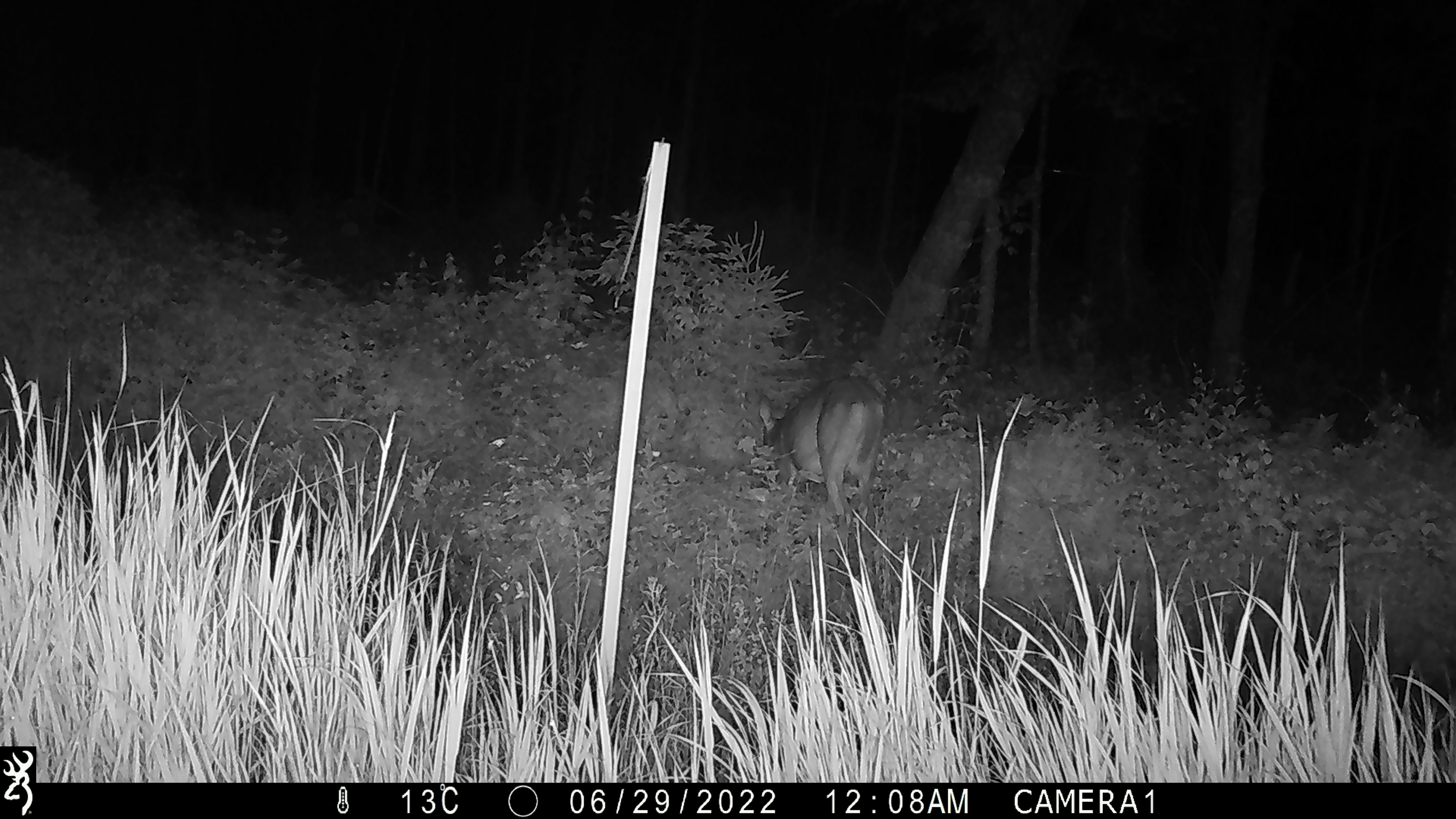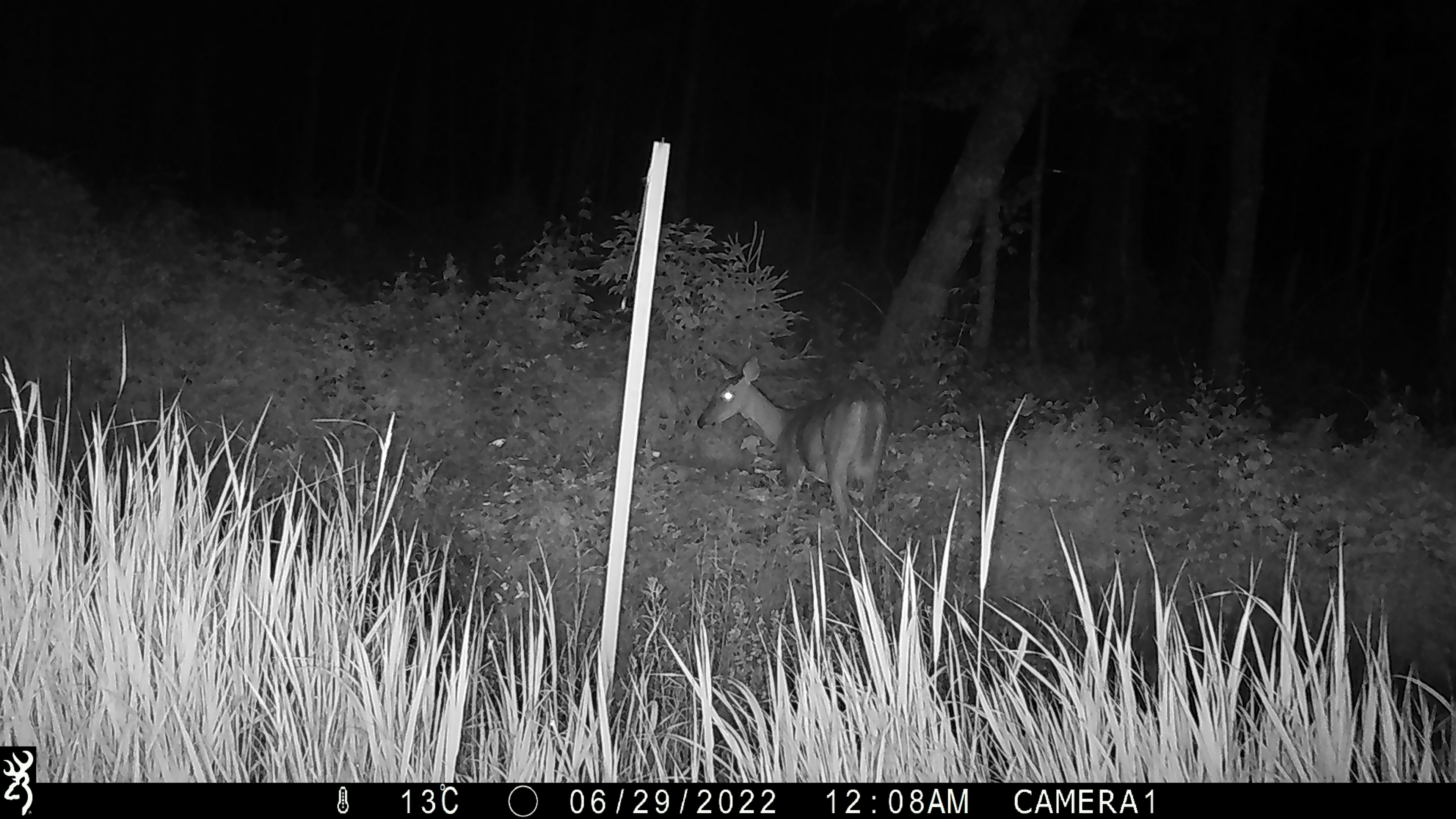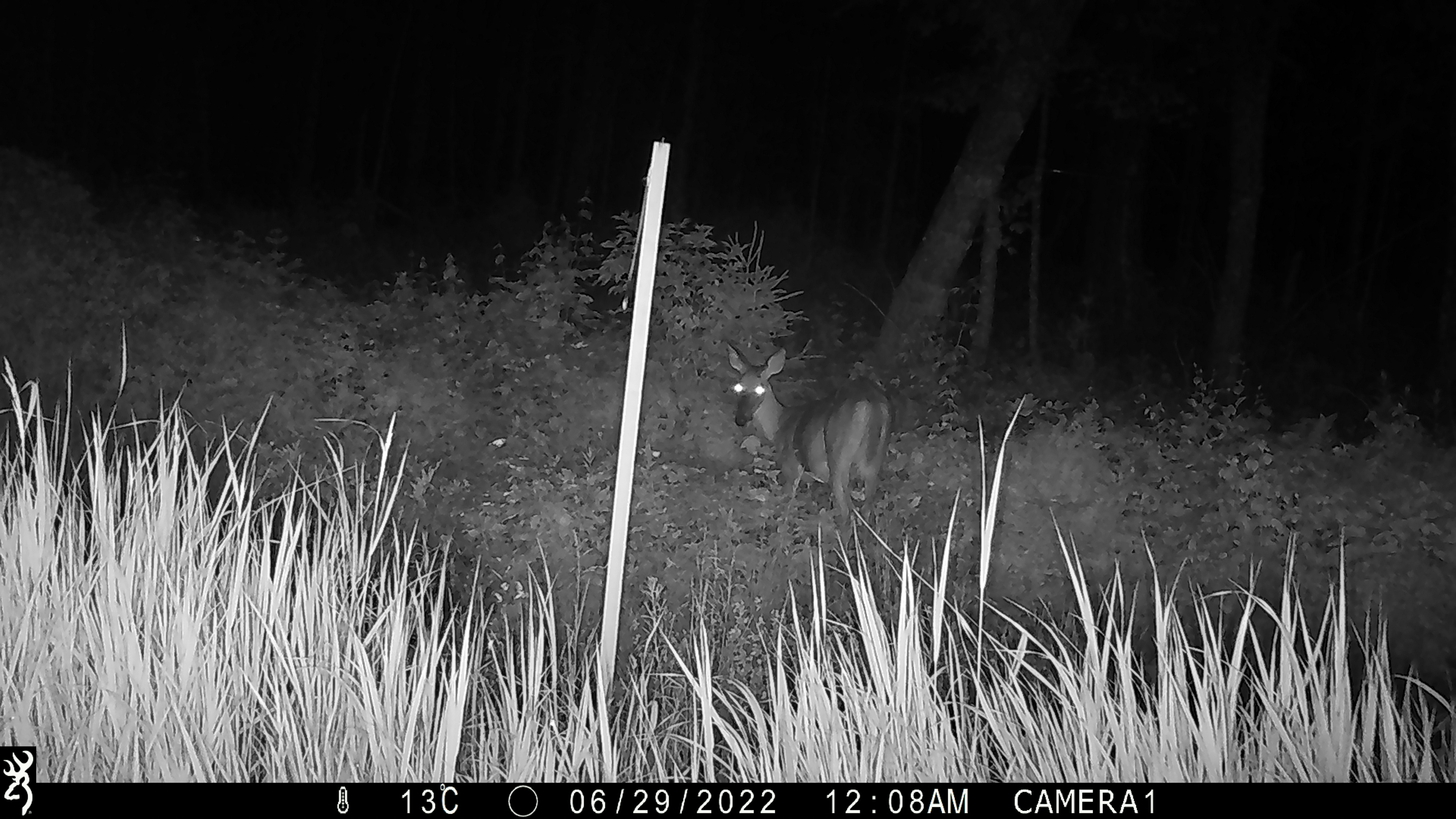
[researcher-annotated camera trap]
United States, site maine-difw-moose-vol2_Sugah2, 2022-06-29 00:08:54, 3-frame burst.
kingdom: Animalia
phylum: Chordata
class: Mammalia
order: Artiodactyla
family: Cervidae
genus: Odocoileus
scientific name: Odocoileus virginianus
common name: white-tailed deer